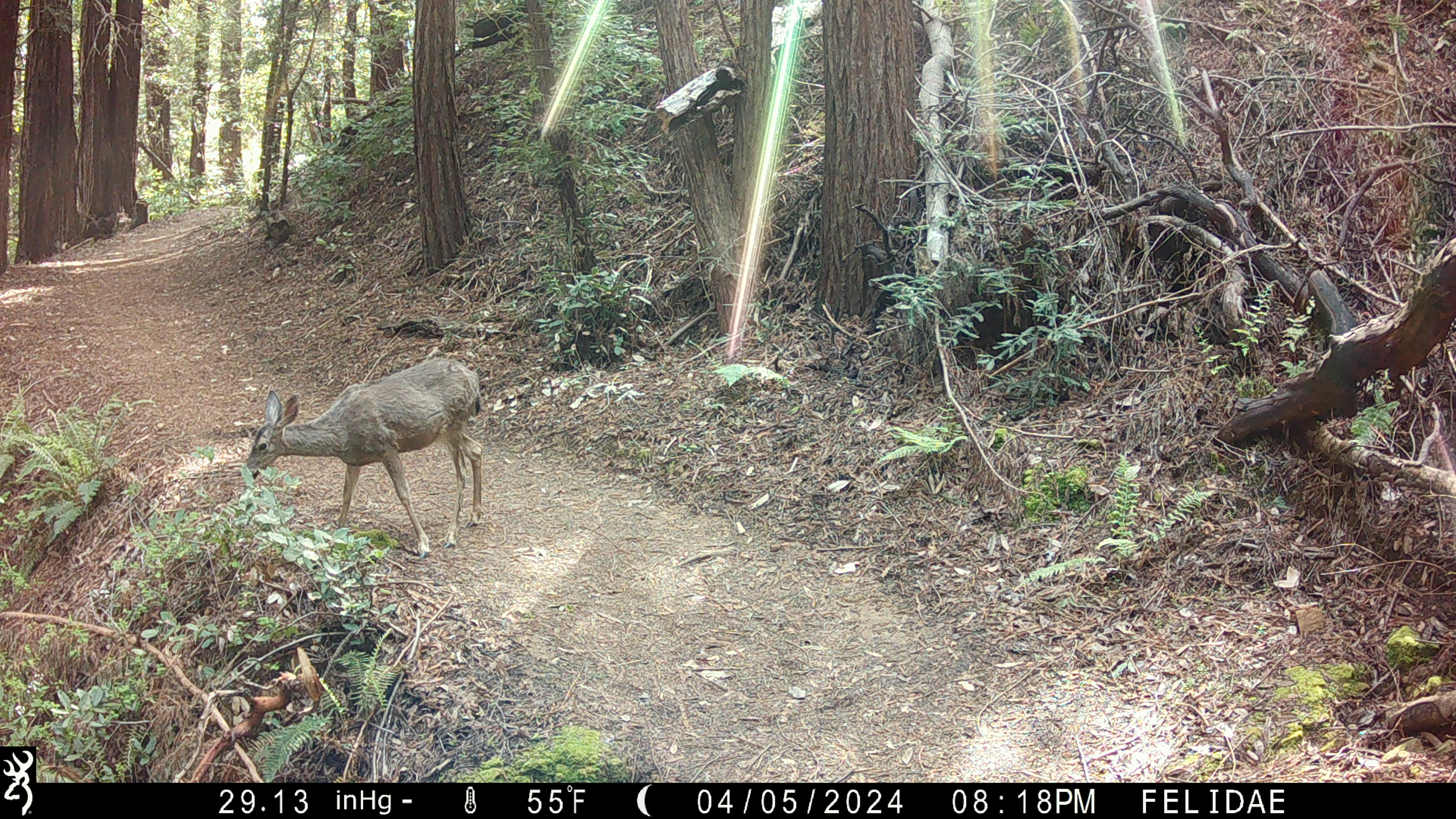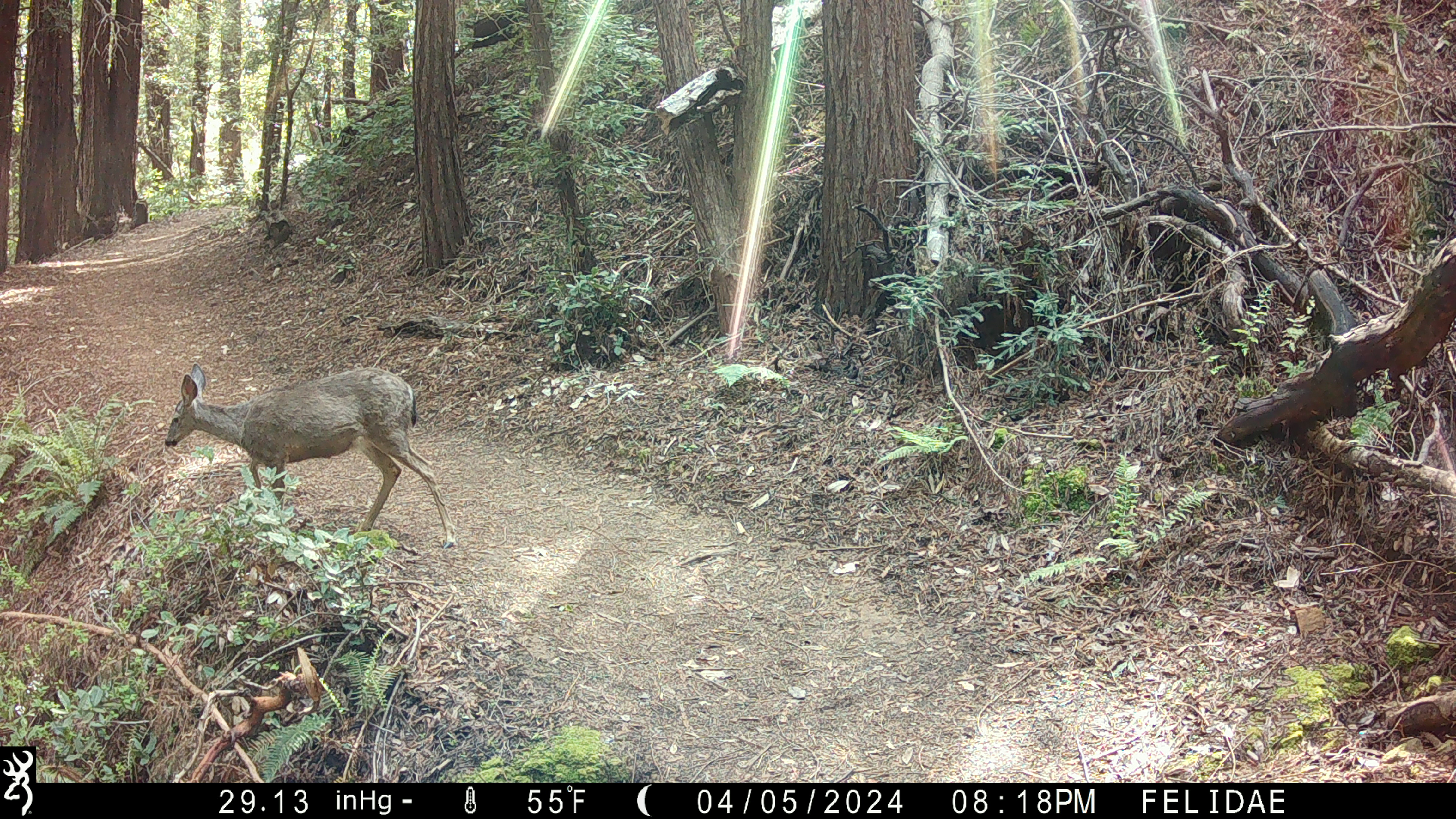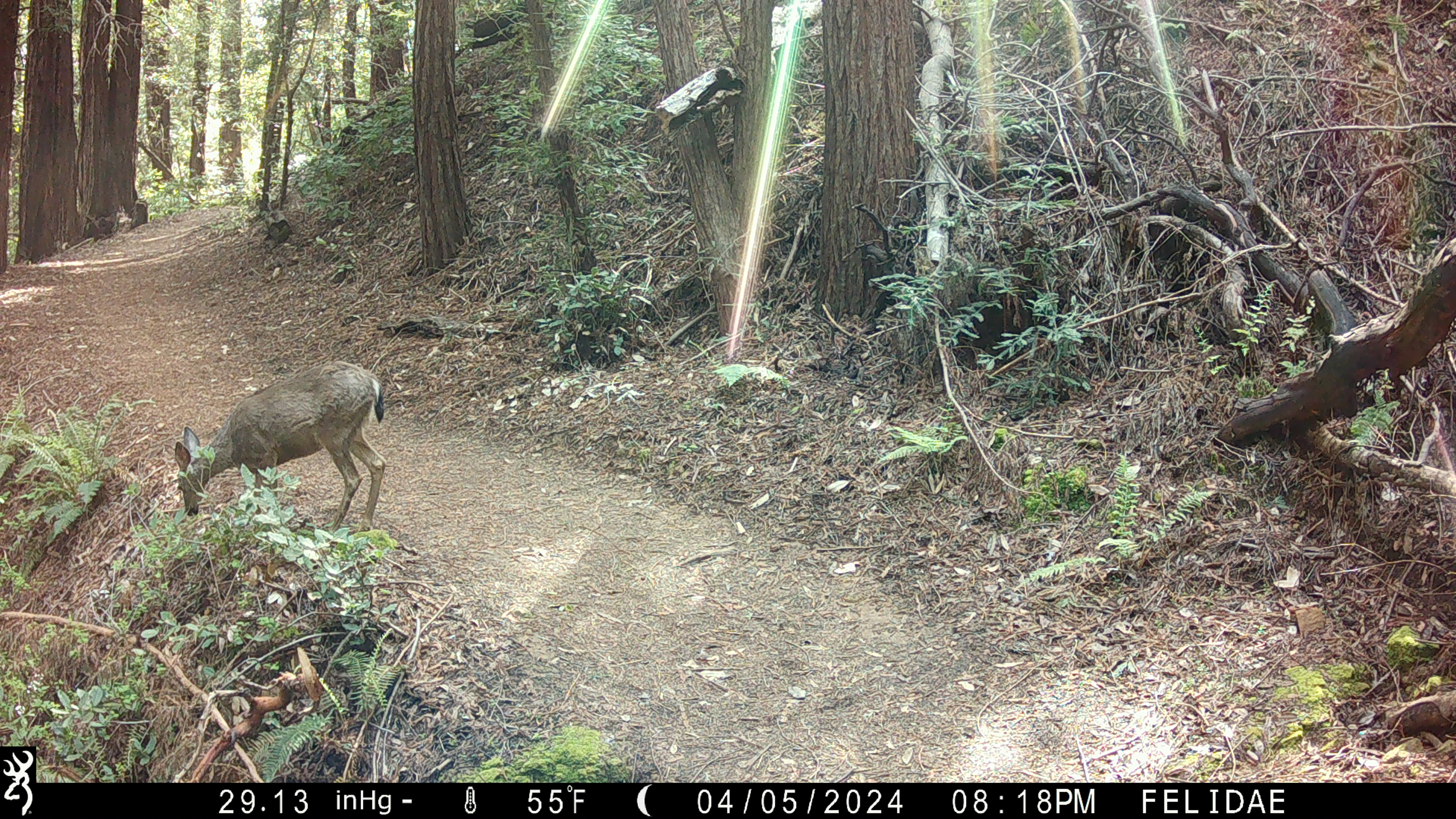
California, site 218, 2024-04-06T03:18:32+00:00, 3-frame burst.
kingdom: Animalia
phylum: Chordata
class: Mammalia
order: Artiodactyla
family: Cervidae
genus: Odocoileus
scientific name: Odocoileus hemionus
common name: mule deer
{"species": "mule deer (Odocoileus hemionus)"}